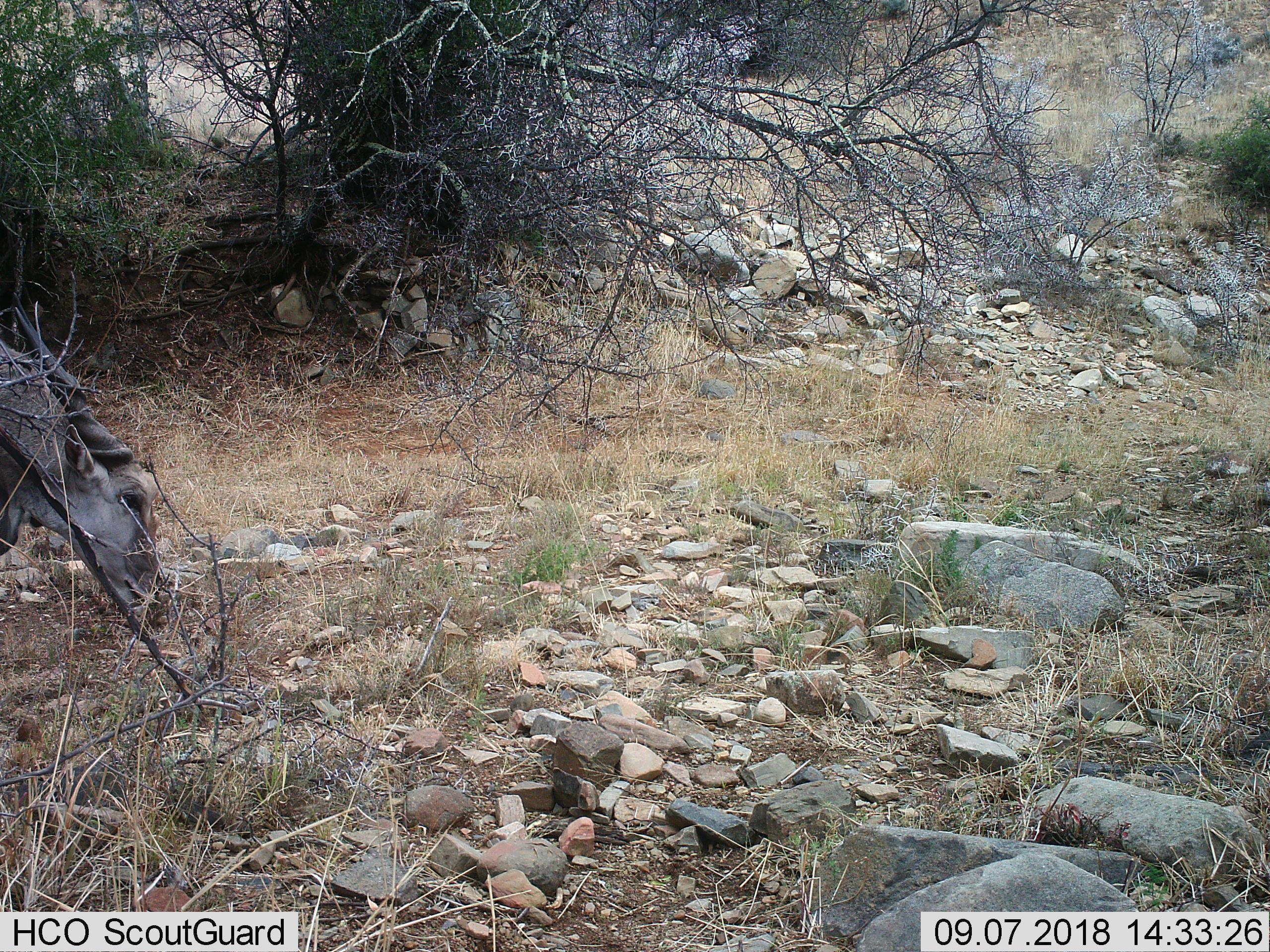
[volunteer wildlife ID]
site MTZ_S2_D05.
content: unidentified animal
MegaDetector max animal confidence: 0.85